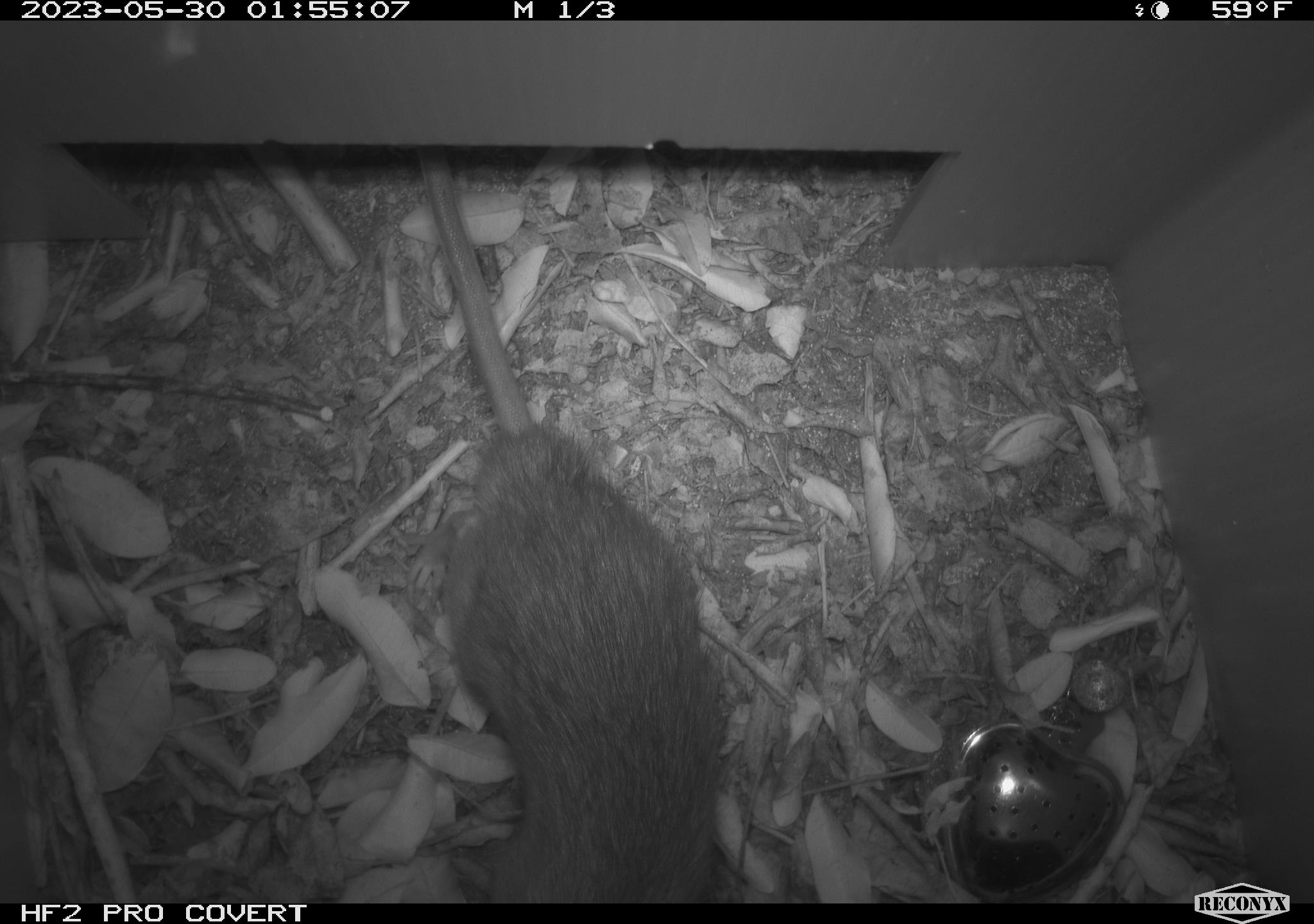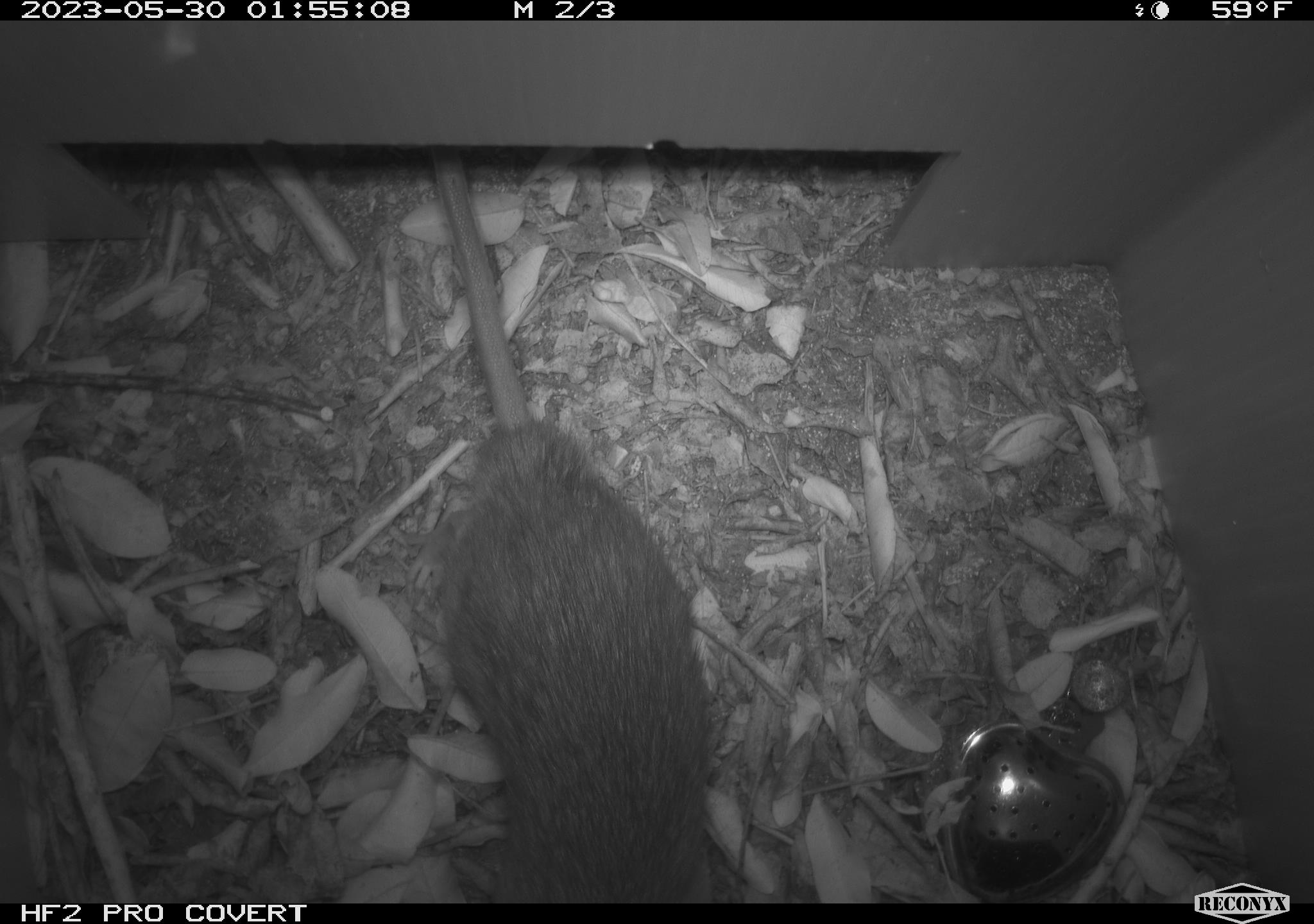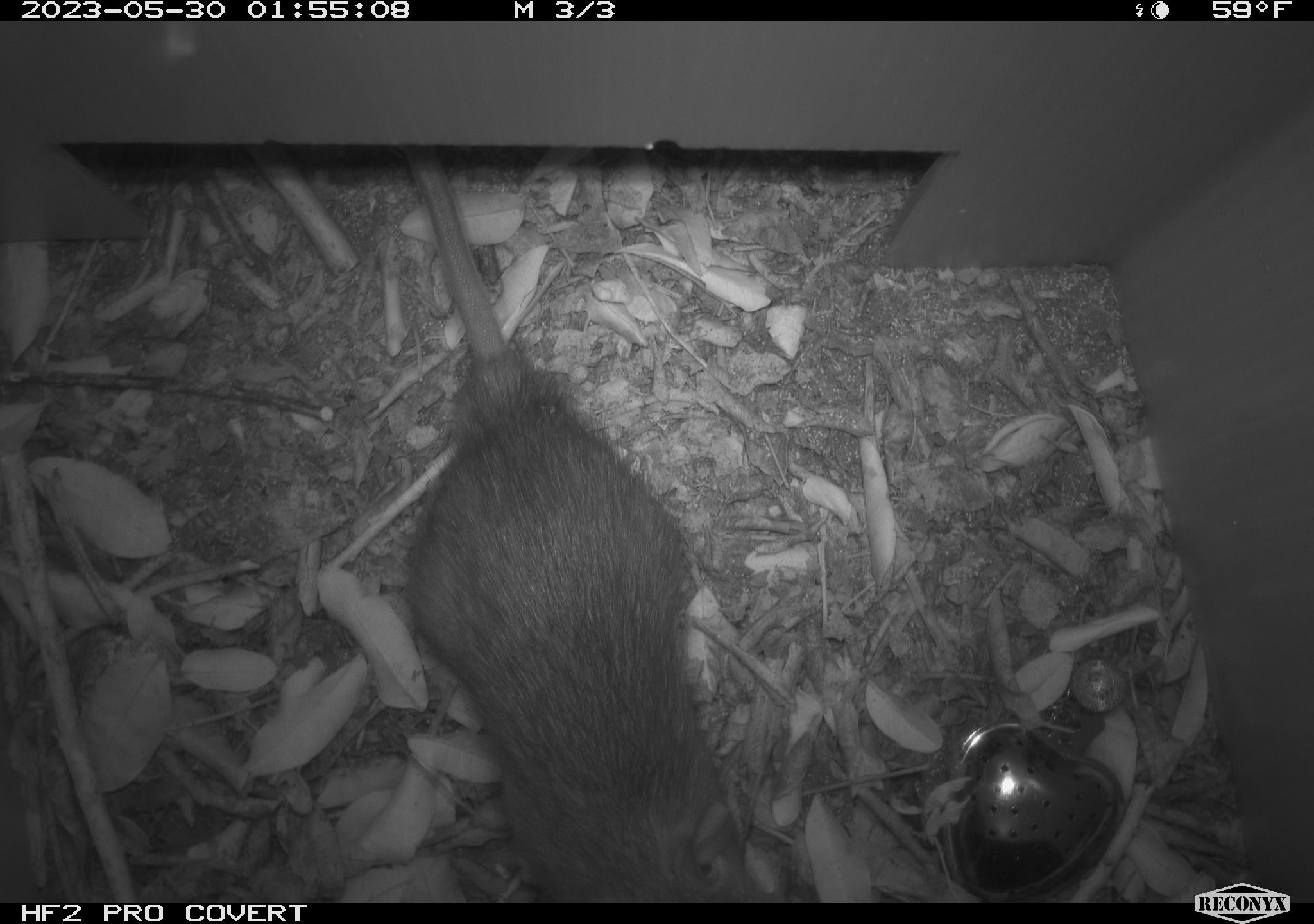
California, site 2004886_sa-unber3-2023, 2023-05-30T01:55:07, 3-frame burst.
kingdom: Animalia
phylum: Chordata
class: Mammalia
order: Rodentia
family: Muridae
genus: Rattus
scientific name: Rattus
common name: rat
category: rattus species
Rattus species (rat) (Rattus).